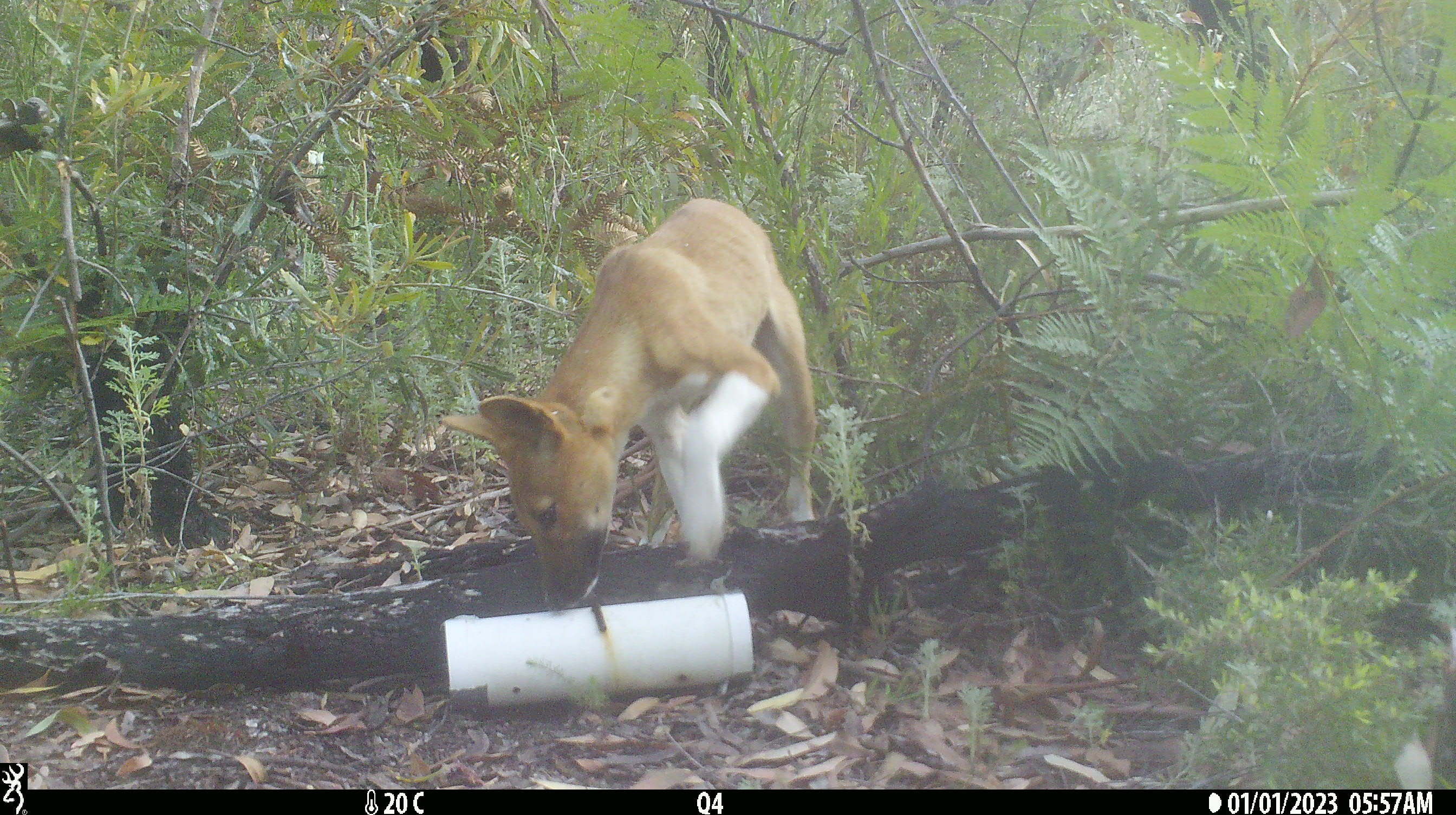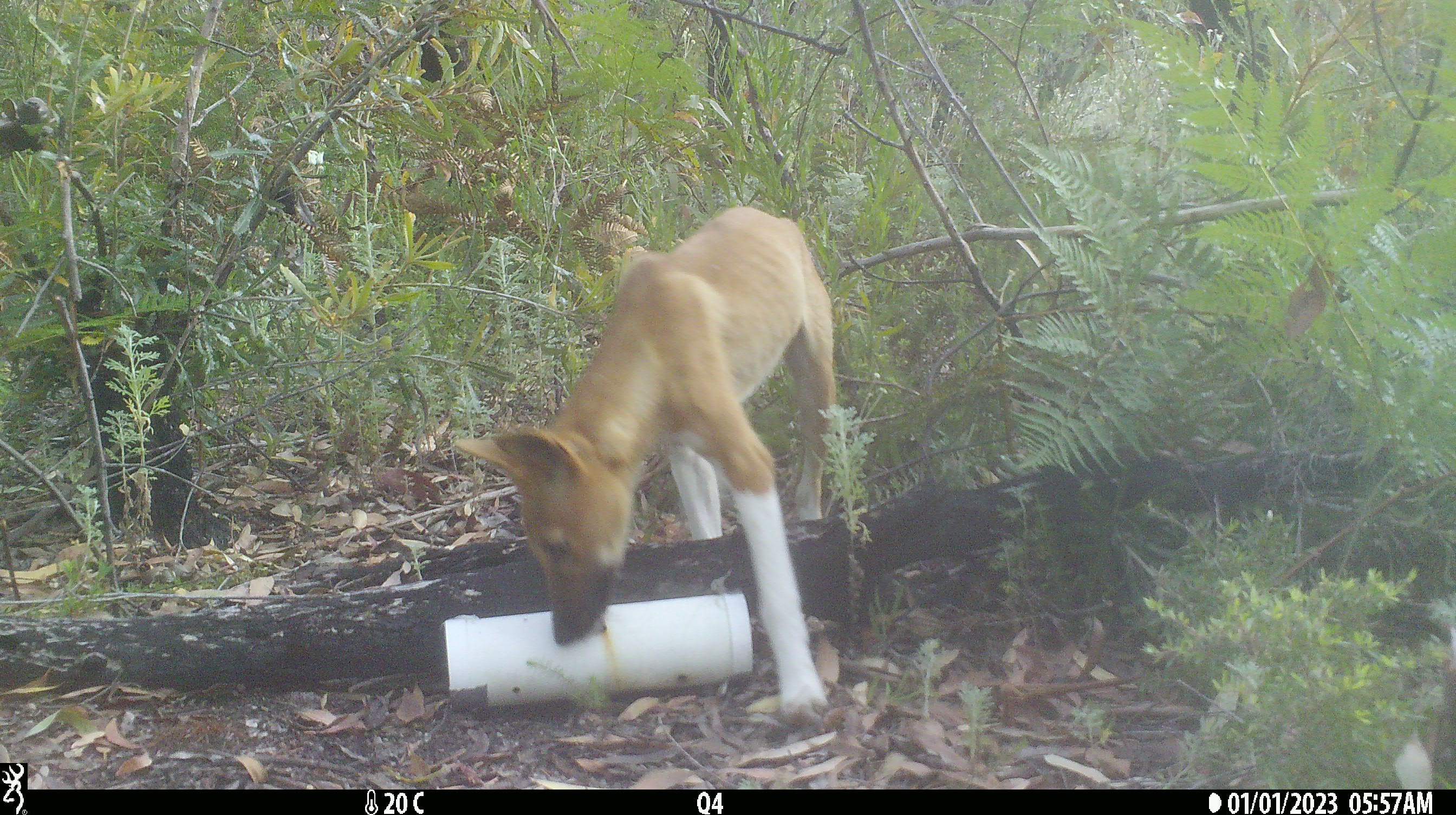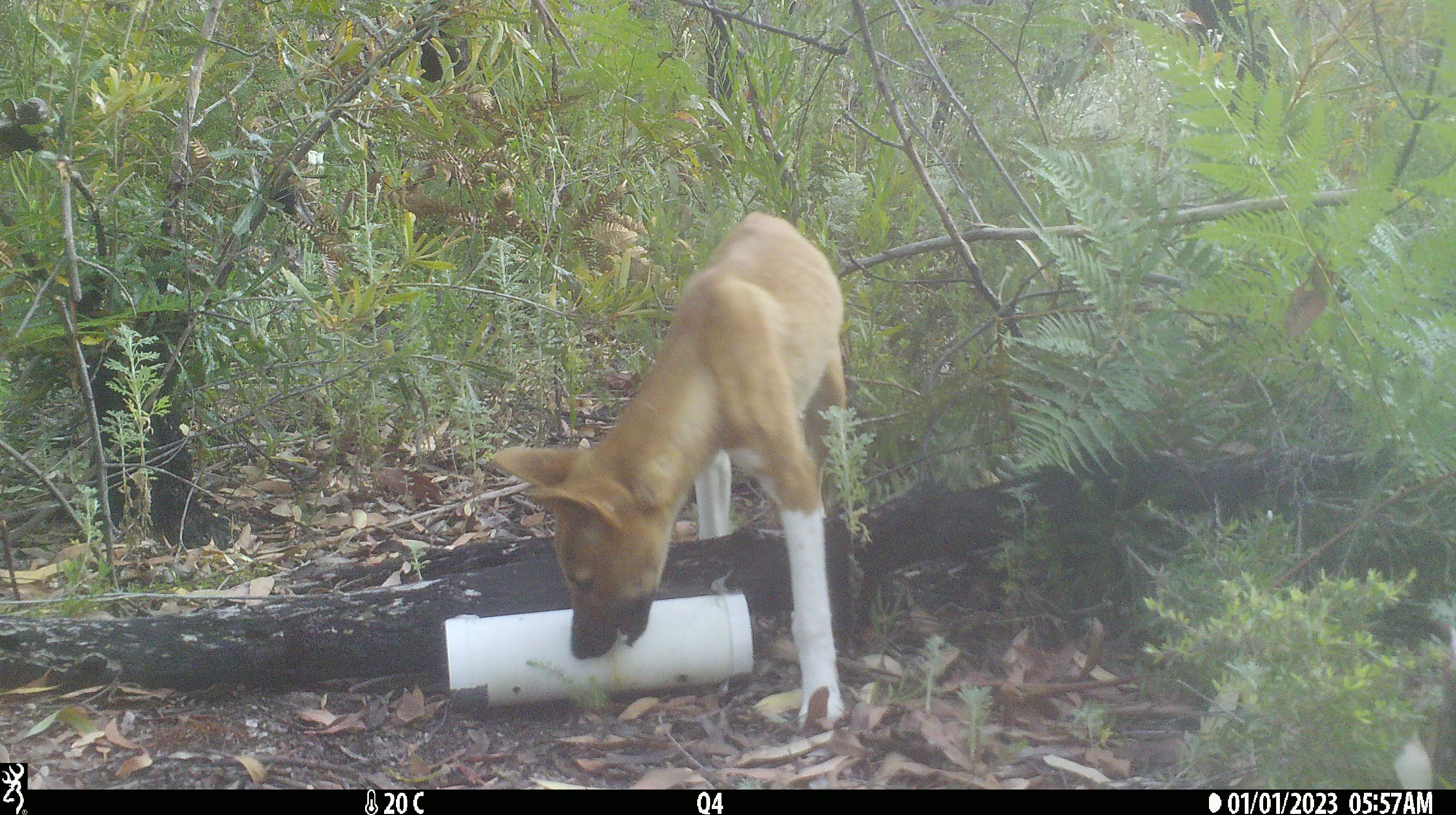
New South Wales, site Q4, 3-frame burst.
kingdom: Animalia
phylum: Chordata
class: Mammalia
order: Carnivora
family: Canidae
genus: Canis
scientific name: Canis familiaris dingo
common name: dingo